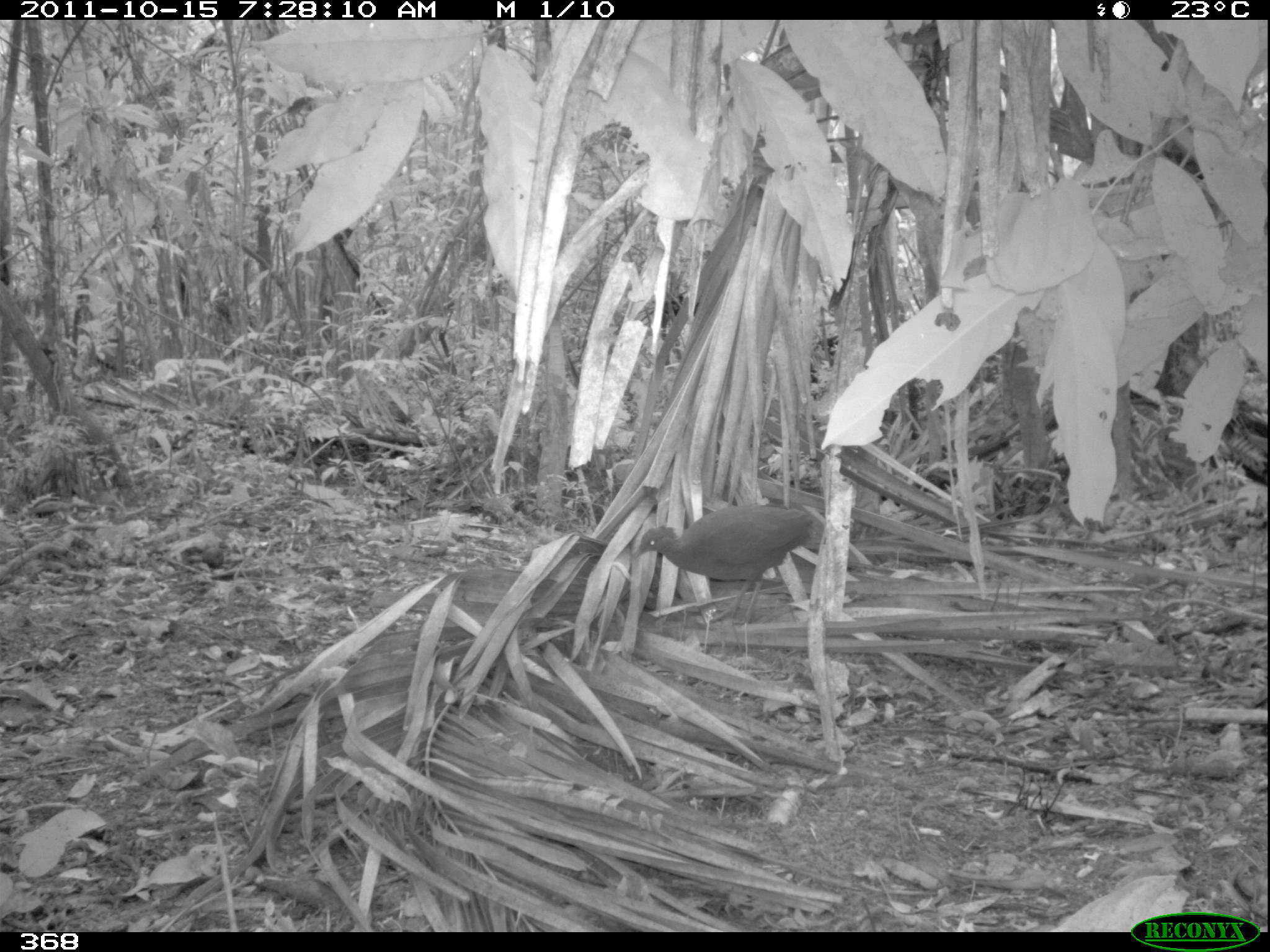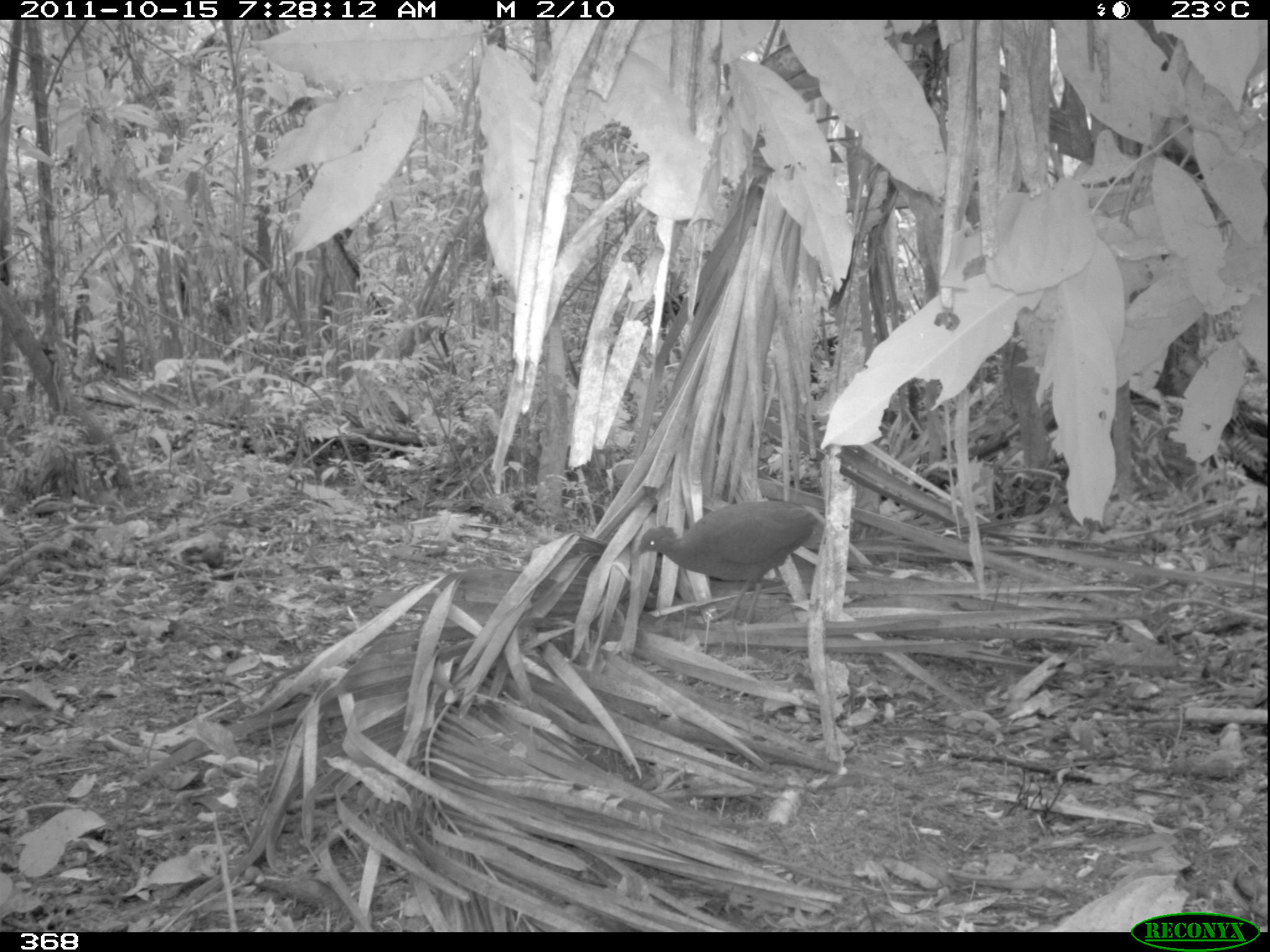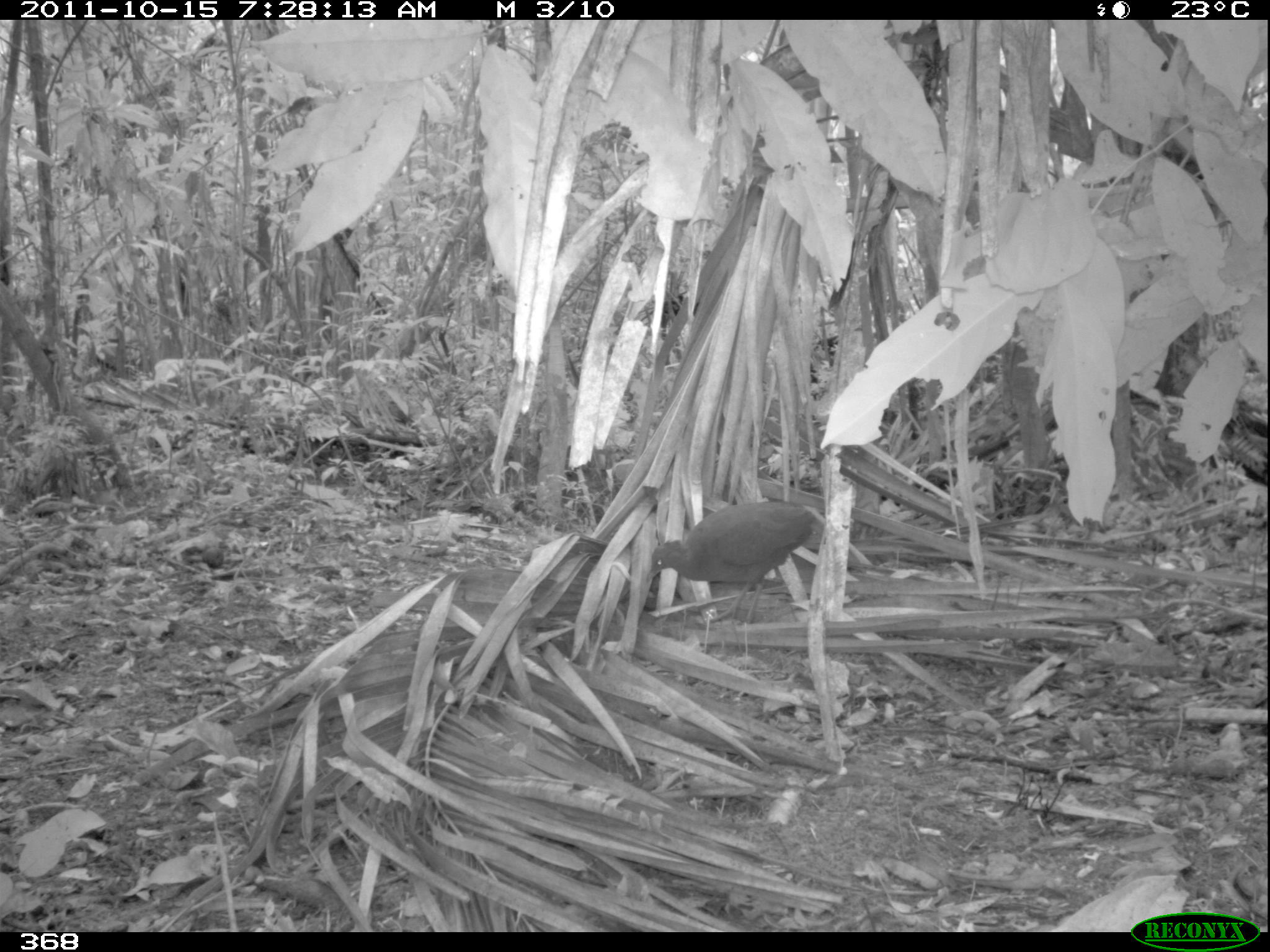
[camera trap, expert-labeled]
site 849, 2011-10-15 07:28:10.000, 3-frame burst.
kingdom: Animalia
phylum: Chordata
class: Aves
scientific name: Aves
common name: bird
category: unknown bird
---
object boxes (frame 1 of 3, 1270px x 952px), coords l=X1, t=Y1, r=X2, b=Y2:
unknown bird: l=633, t=504, r=813, b=626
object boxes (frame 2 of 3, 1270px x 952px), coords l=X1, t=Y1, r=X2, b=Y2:
unknown bird: l=628, t=500, r=818, b=626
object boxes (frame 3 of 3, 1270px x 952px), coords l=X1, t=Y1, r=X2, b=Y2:
unknown bird: l=645, t=500, r=815, b=624